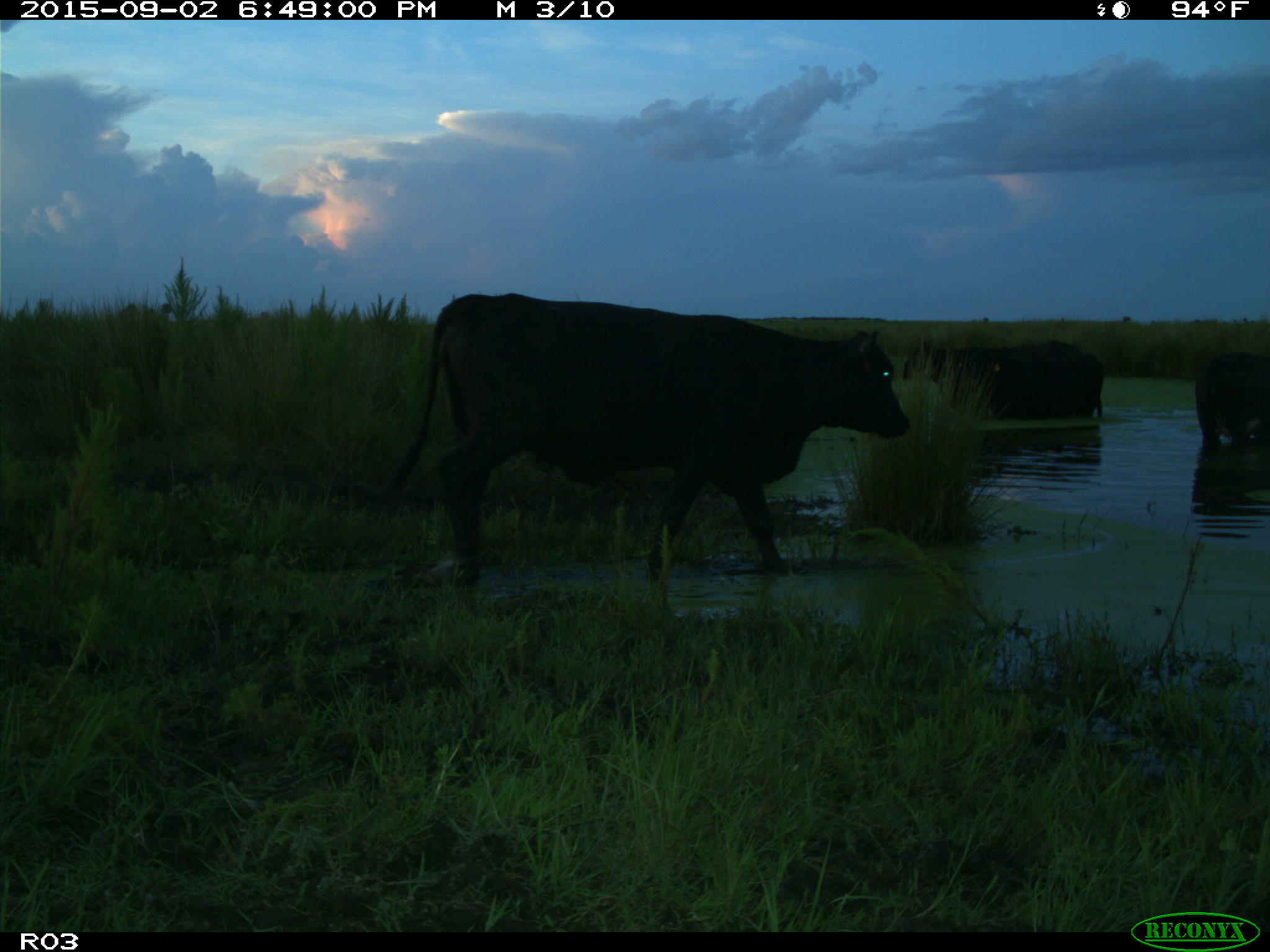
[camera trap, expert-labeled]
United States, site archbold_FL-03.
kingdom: Animalia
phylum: Chordata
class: Mammalia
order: Artiodactyla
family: Bovidae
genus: Bos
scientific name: Bos taurus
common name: domestic cow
Bos taurus (domestic cow).